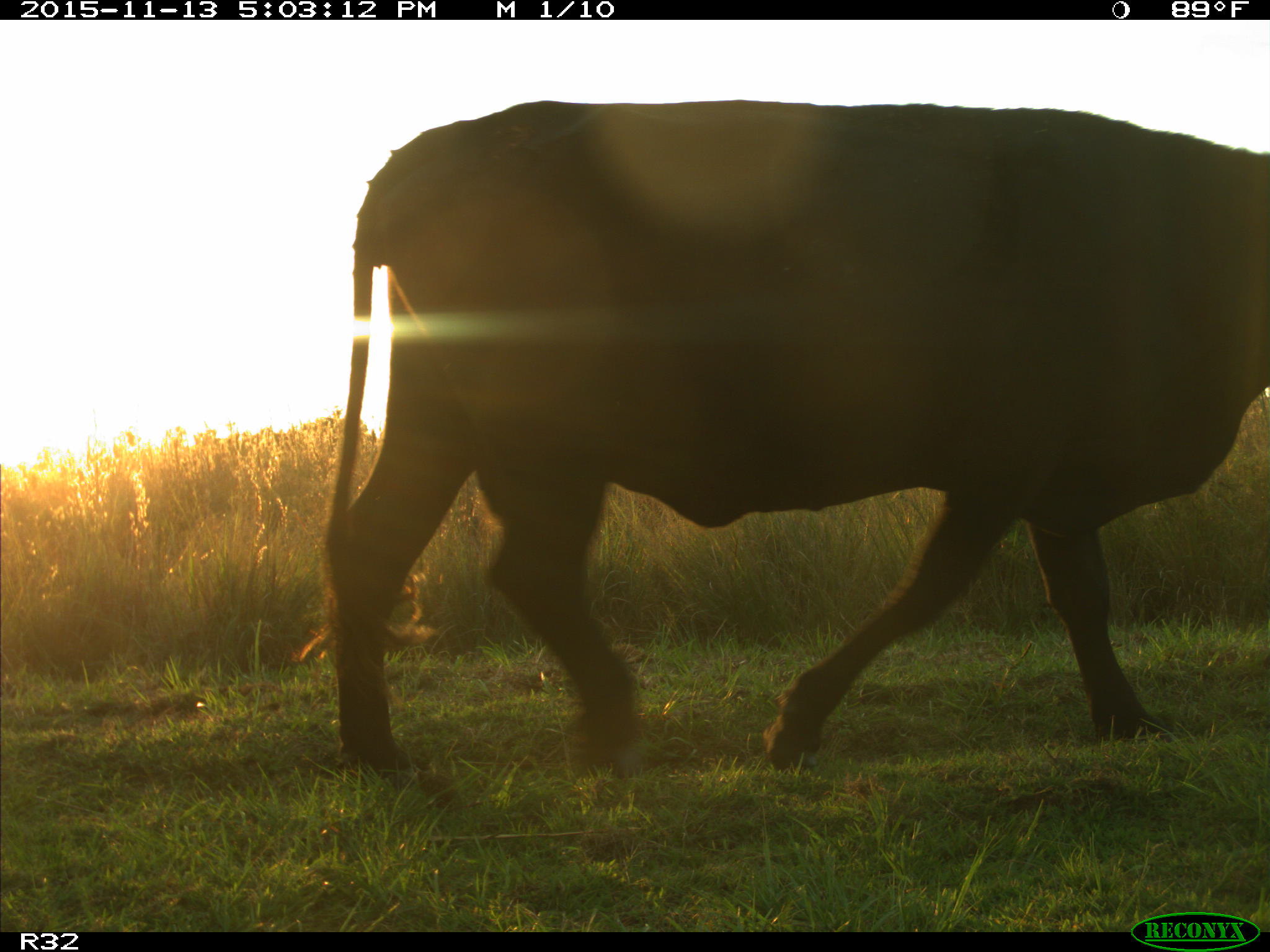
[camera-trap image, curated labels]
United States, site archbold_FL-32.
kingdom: Animalia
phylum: Chordata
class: Mammalia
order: Artiodactyla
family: Bovidae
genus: Bos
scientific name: Bos taurus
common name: domestic cow